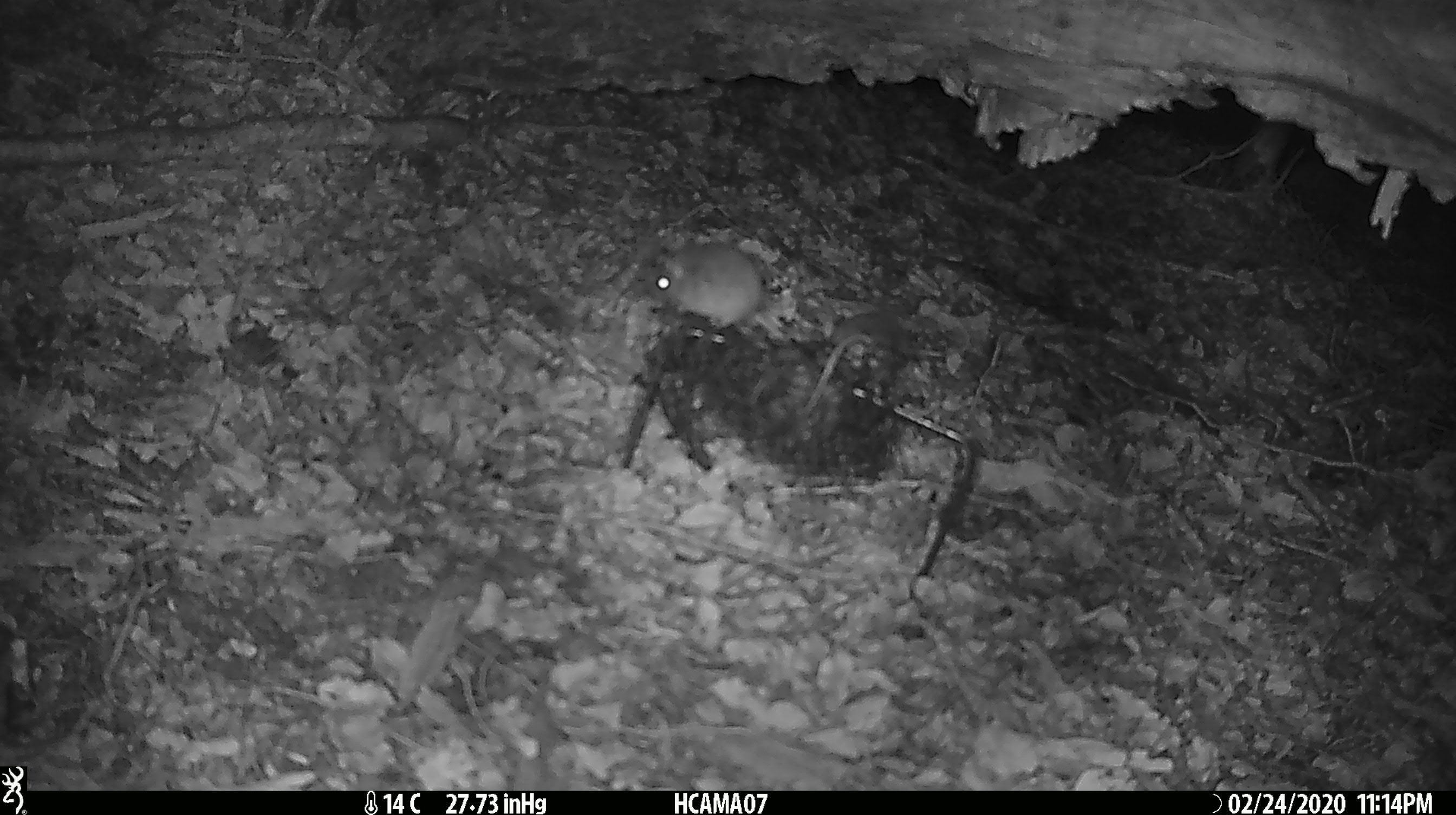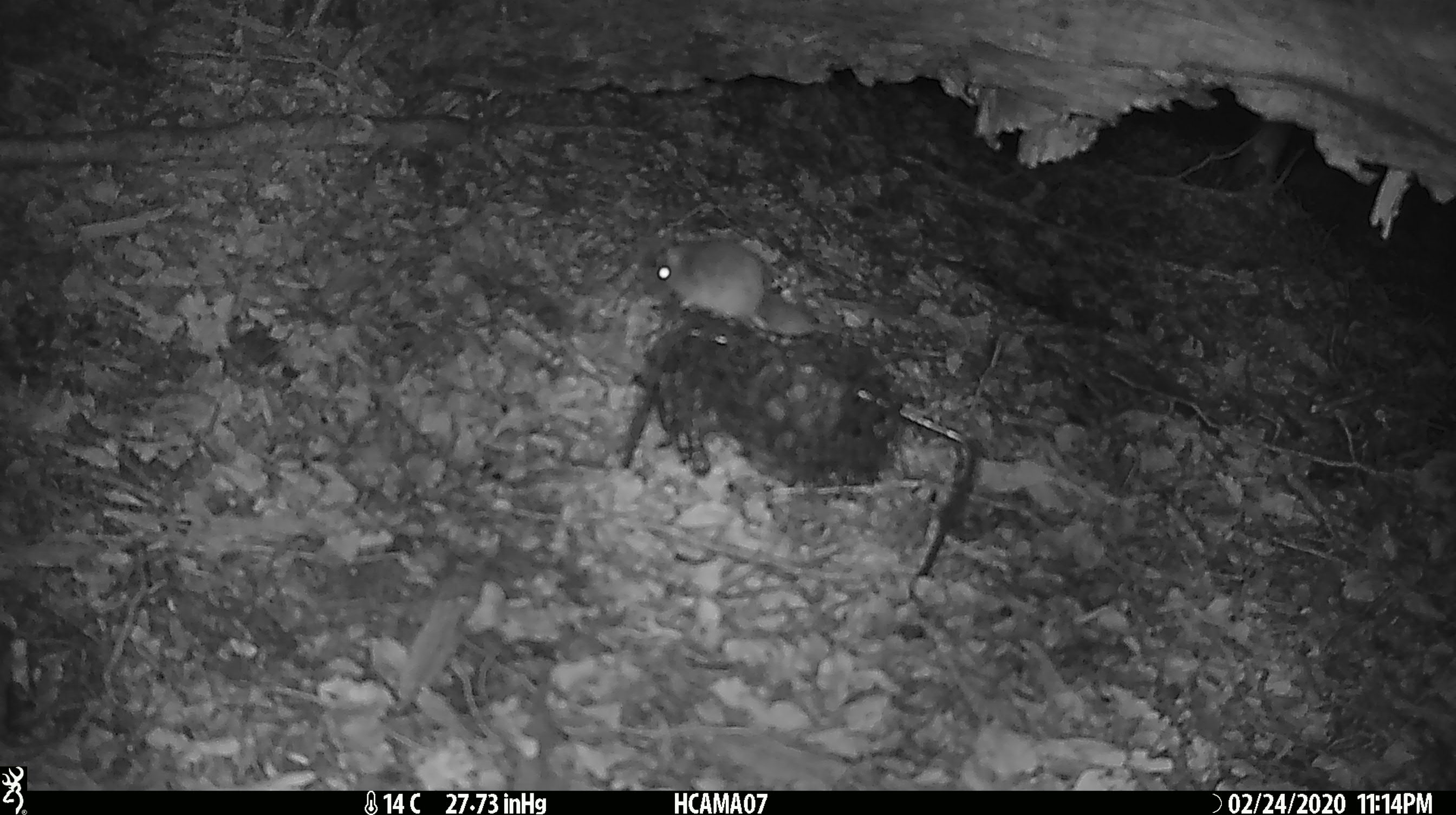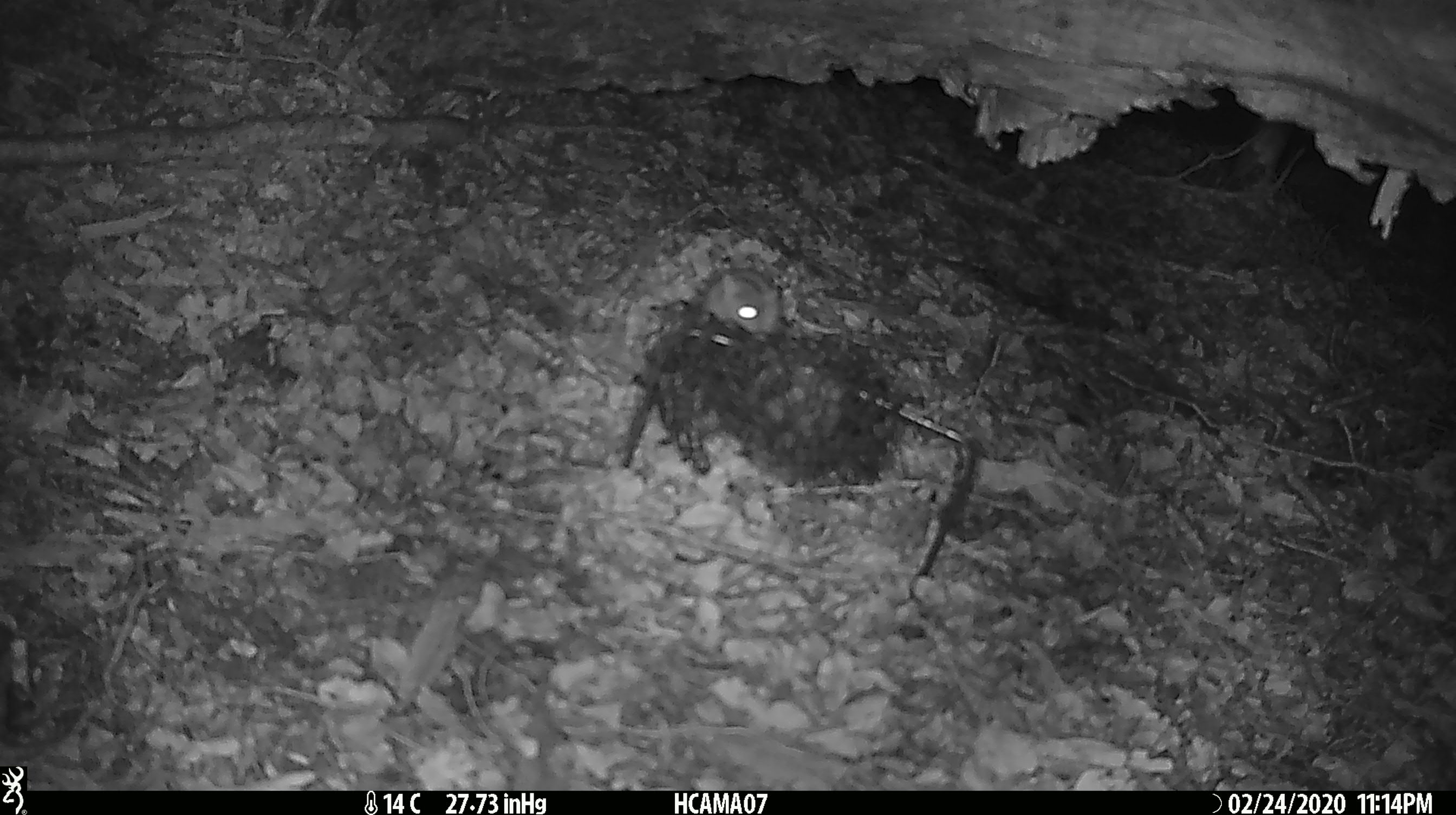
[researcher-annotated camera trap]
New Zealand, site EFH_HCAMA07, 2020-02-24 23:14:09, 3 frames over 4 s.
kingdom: Animalia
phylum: Chordata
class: Mammalia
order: Rodentia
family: Muridae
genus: Mus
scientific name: Mus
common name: mouse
Mouse (Mus).